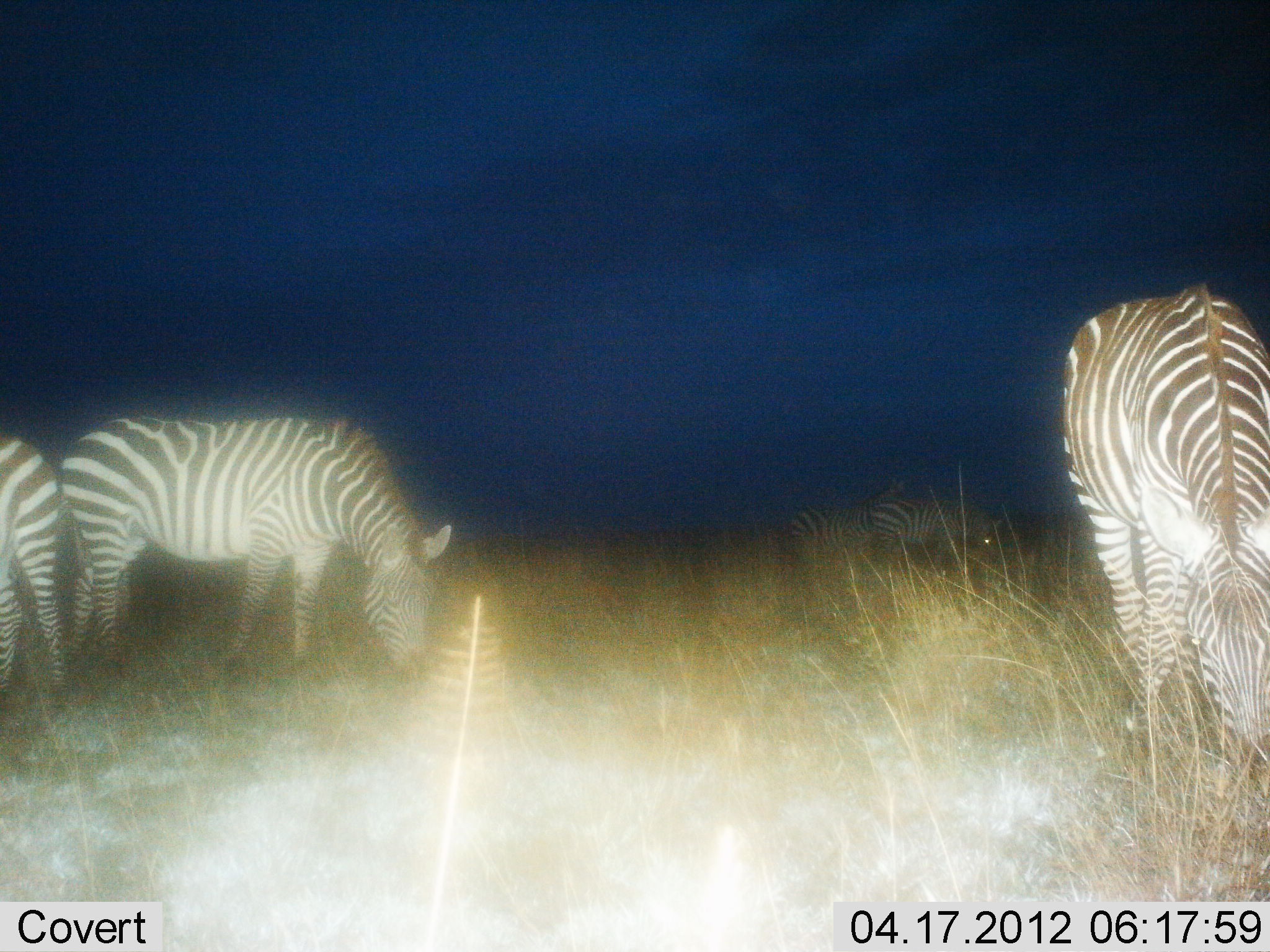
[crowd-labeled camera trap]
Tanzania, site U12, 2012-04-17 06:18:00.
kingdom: Animalia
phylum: Chordata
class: Mammalia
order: Perissodactyla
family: Equidae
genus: Equus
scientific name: Equus quagga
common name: plains zebra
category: zebra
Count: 5.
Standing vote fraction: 38%.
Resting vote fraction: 0%.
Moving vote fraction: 4%.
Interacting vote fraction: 4%.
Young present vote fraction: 0%.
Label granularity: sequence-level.